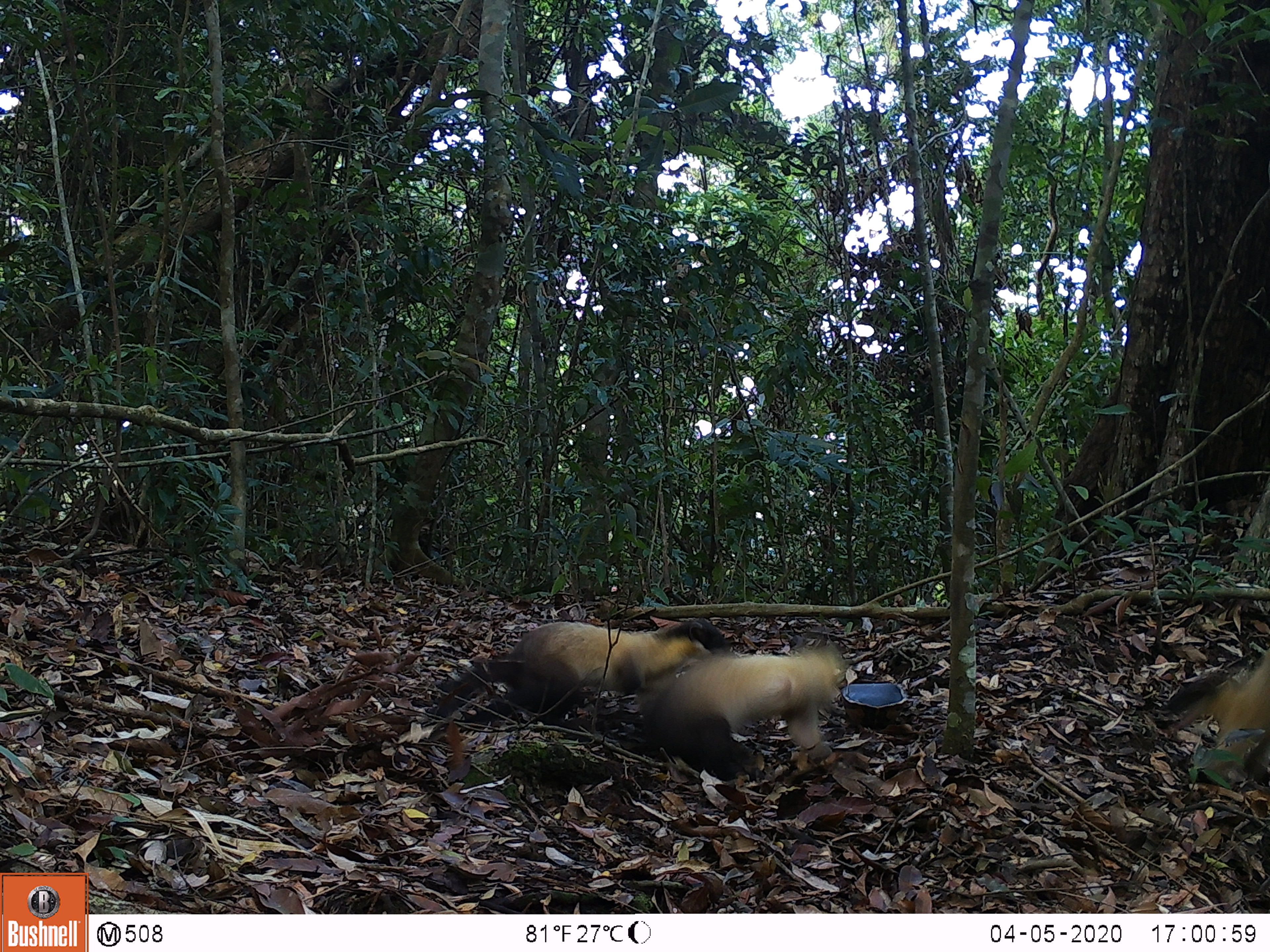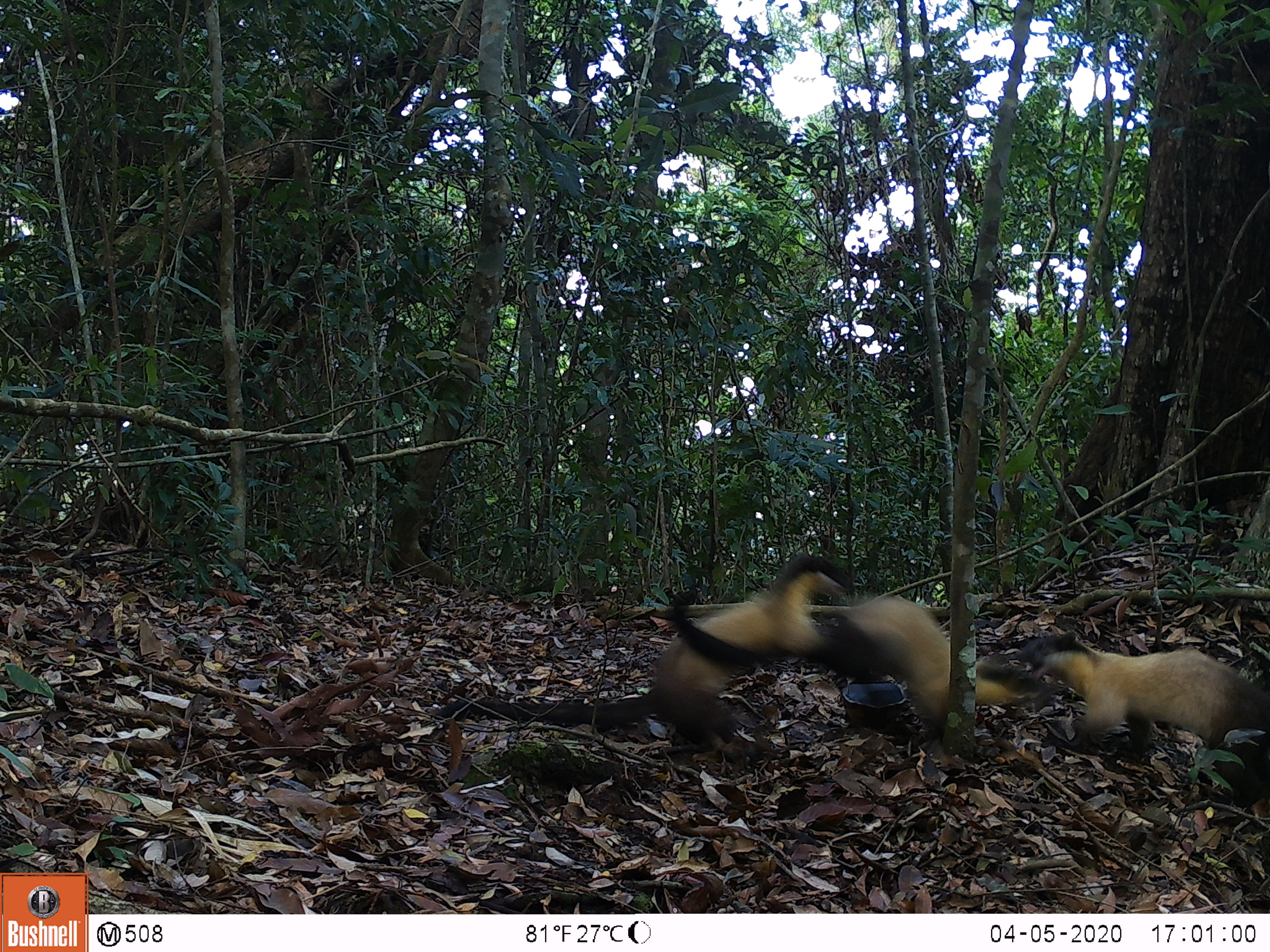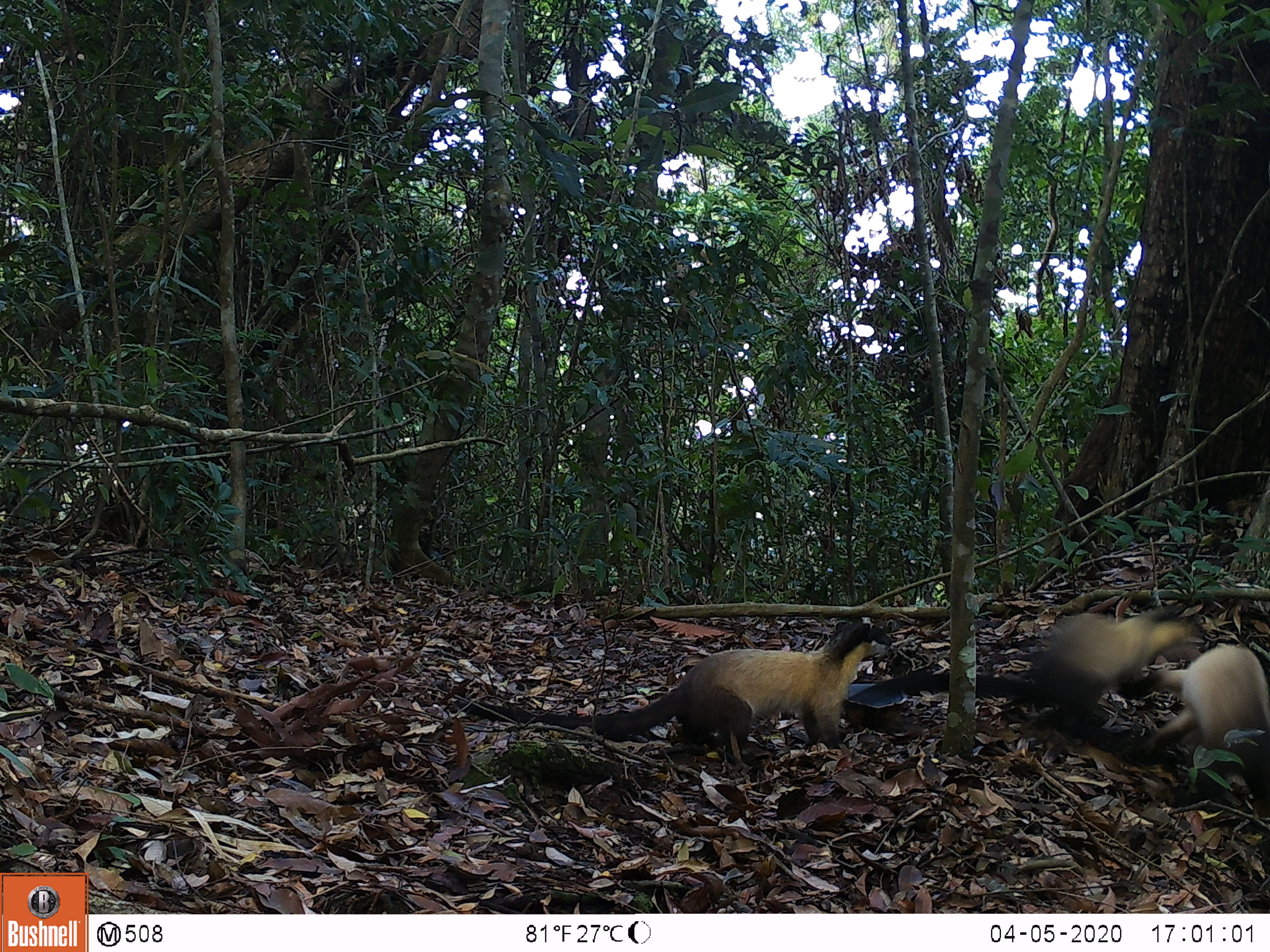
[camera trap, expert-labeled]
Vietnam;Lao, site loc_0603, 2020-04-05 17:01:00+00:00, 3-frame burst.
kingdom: Animalia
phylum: Chordata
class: Mammalia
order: Carnivora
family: Mustelidae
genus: Martes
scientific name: Martes flavigula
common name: yellow-throated marten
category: yellow throated marten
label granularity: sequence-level